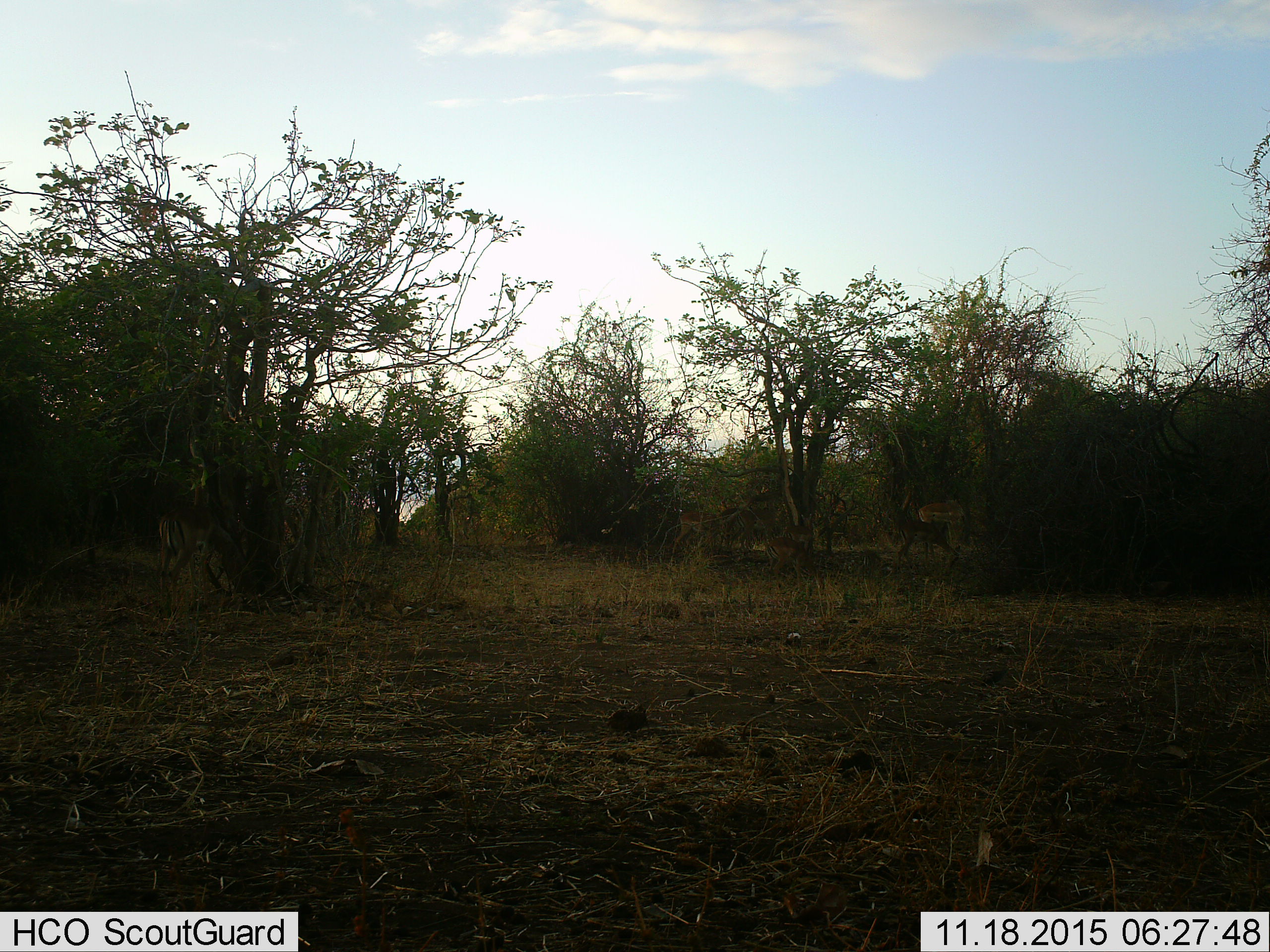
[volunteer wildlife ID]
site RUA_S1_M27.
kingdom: Animalia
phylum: Chordata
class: Mammalia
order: Artiodactyla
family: Bovidae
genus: Aepyceros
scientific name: Aepyceros melampus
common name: impala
Impala (Aepyceros melampus), count 6. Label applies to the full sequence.